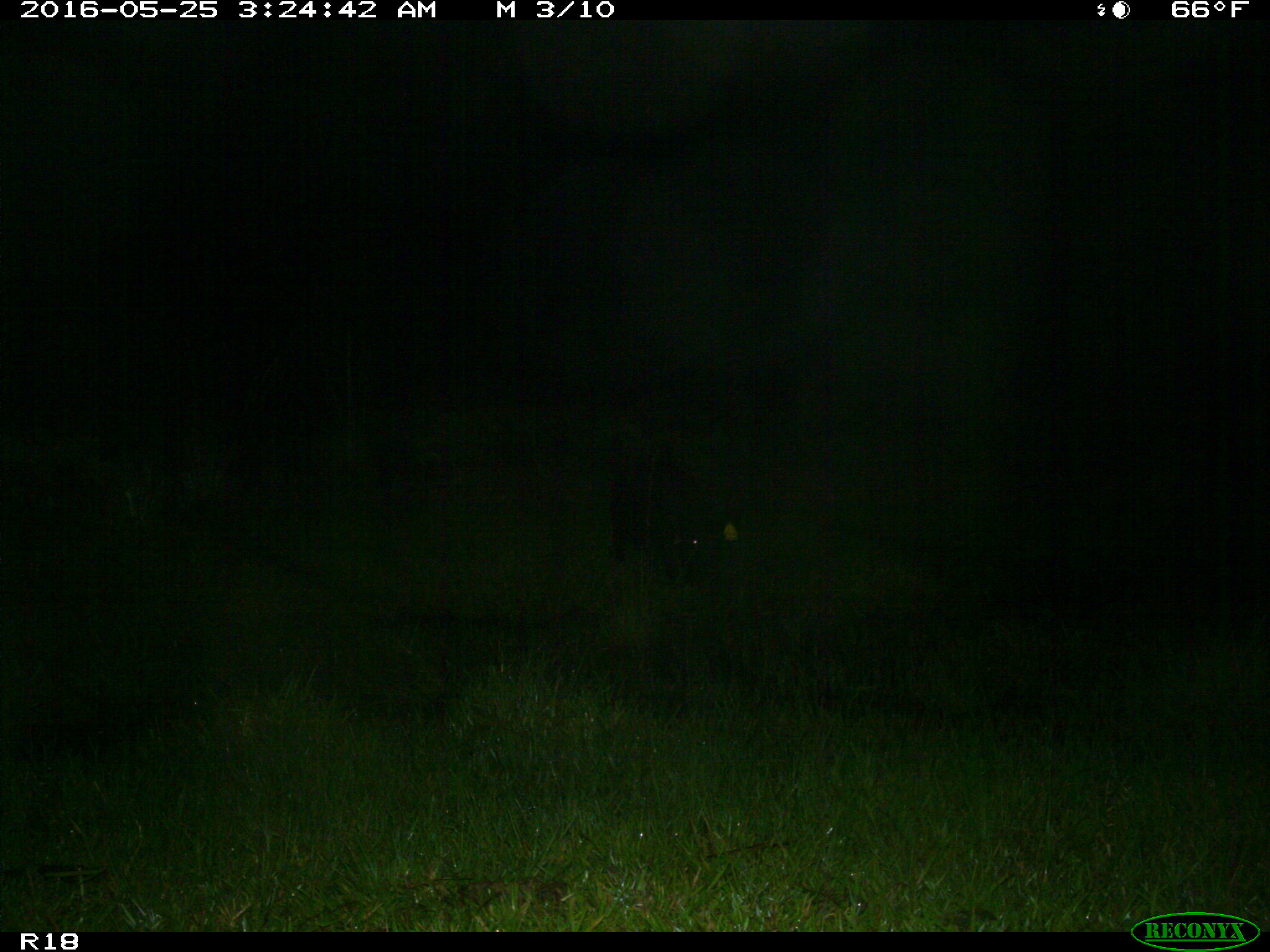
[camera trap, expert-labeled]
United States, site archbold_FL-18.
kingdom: Animalia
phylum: Chordata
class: Mammalia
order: Artiodactyla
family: Suidae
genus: Sus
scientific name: Sus scrofa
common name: wild boar